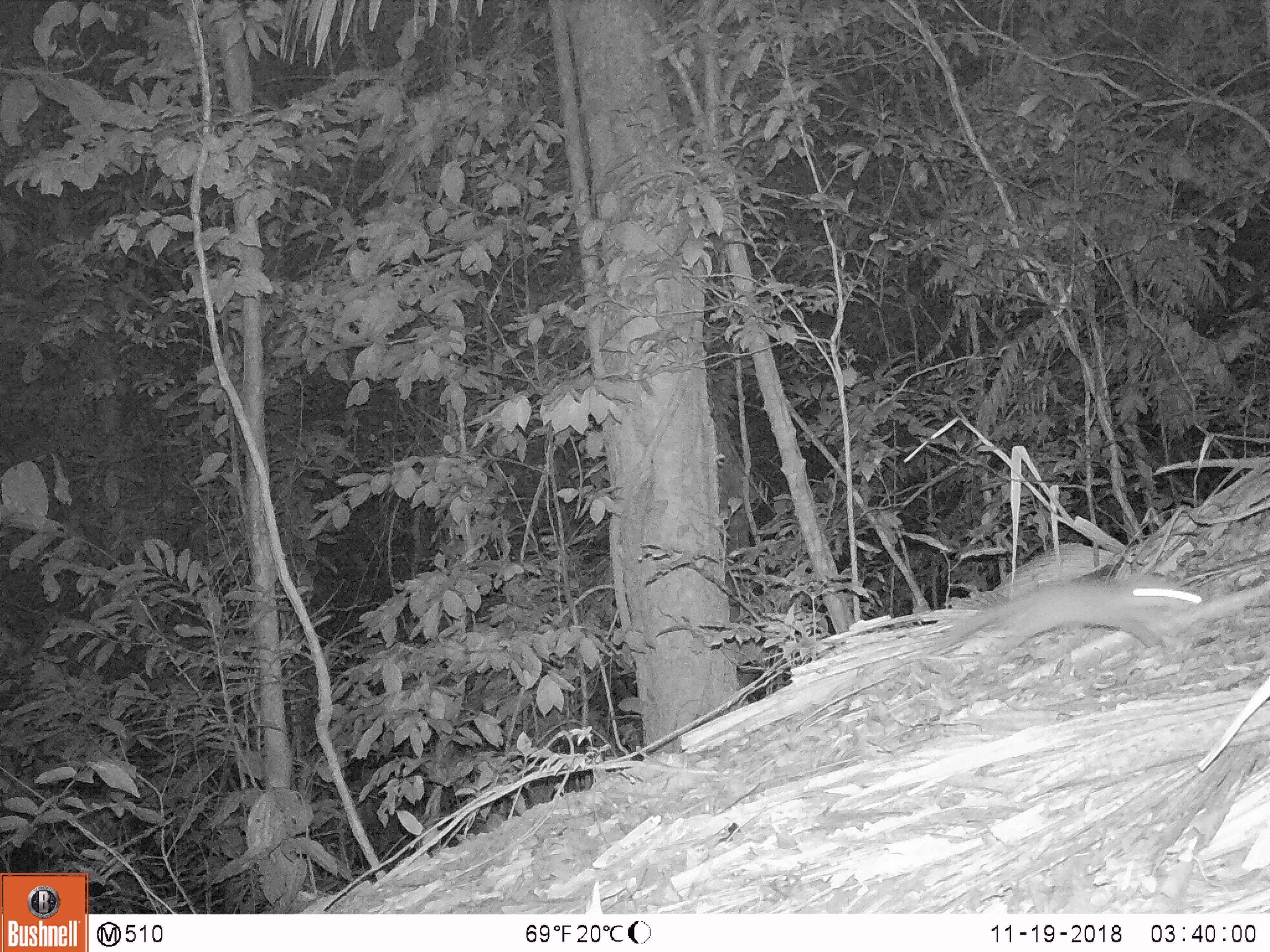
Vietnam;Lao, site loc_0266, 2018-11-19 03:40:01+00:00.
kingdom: Animalia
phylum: Chordata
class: Mammalia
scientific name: Mammalia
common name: mammal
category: unidentified small mammal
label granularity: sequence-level